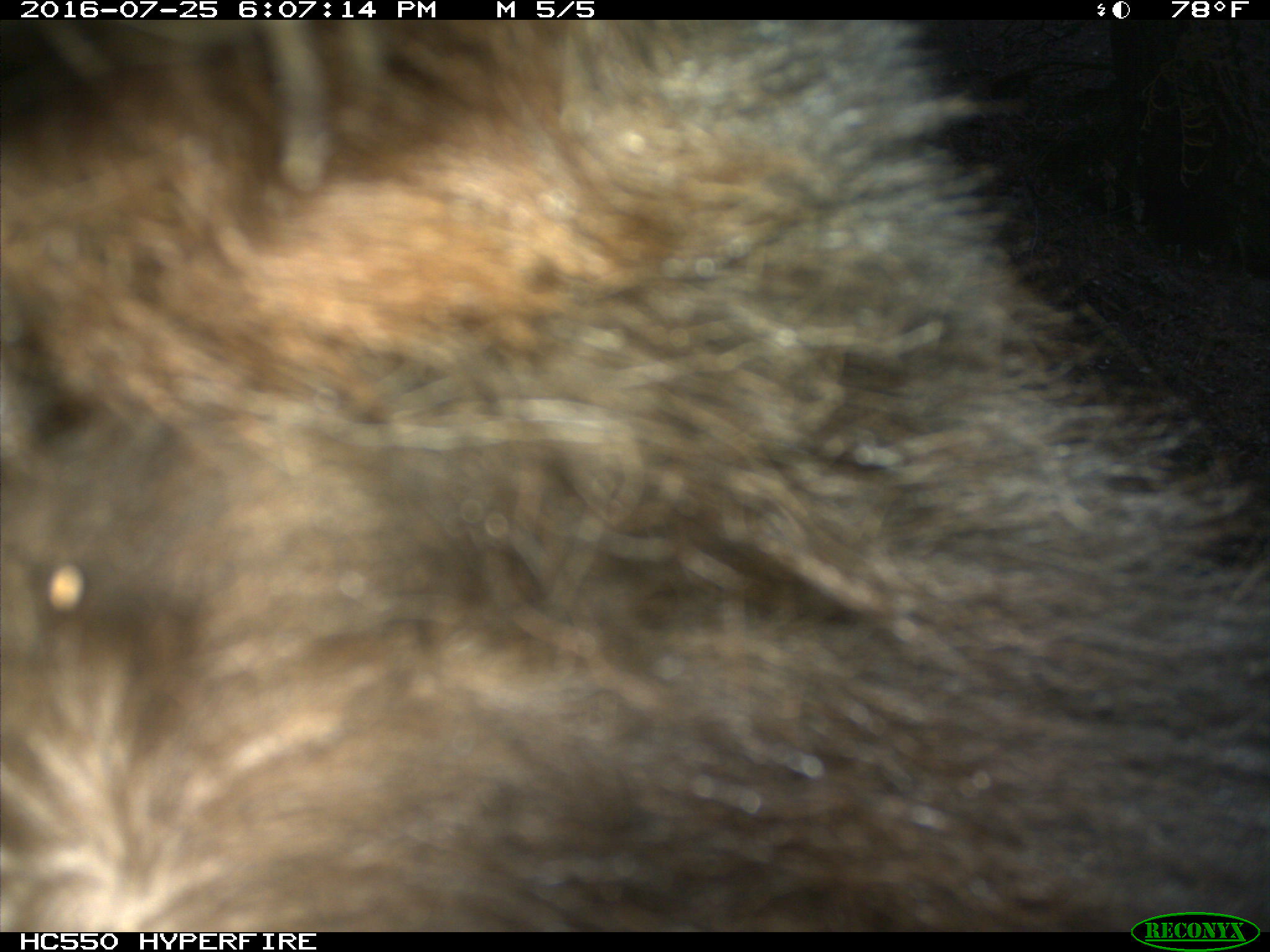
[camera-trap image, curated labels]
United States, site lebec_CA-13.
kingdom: Animalia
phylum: Chordata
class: Mammalia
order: Carnivora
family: Ursidae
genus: Ursus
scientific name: Ursus americanus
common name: american black bear